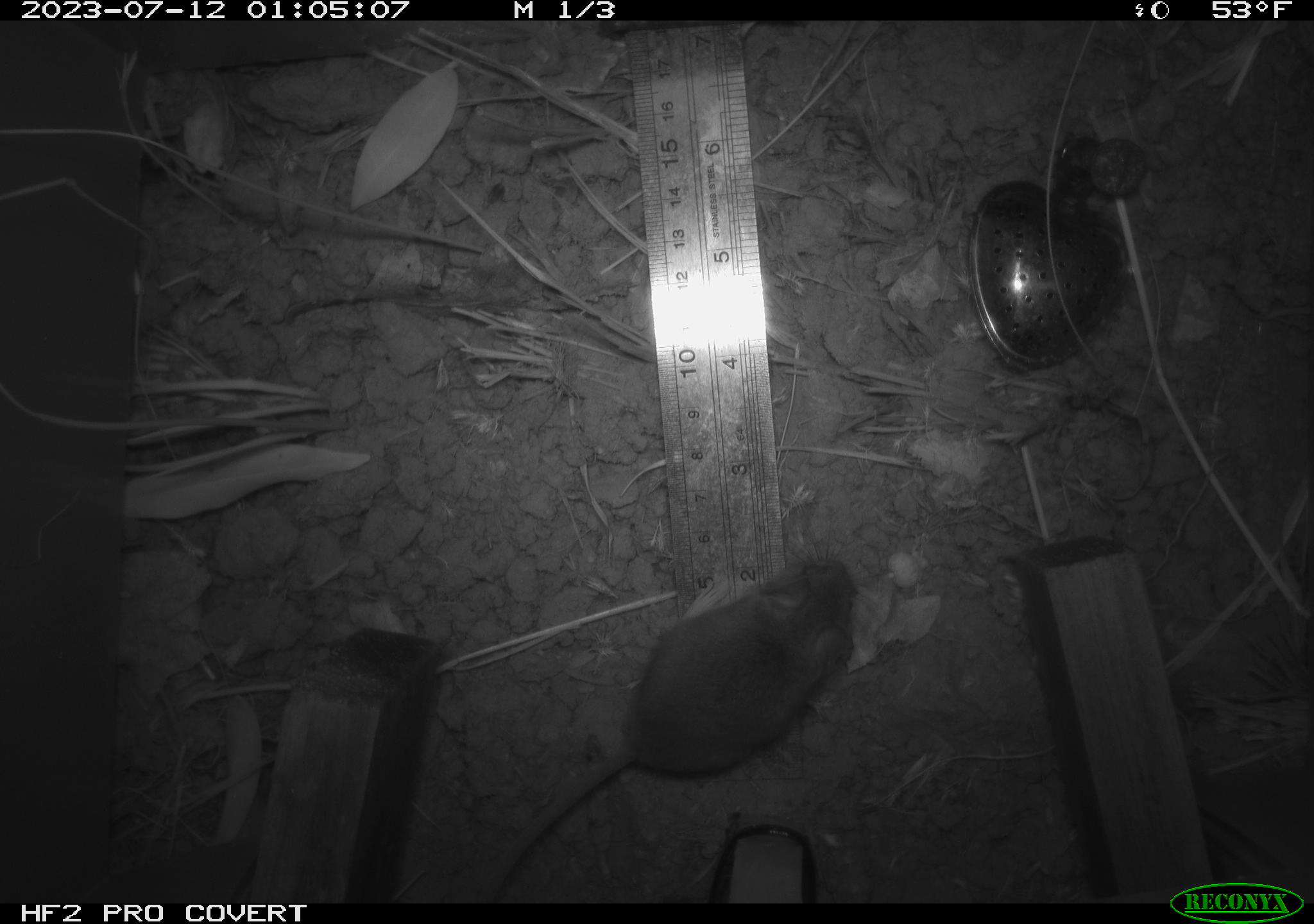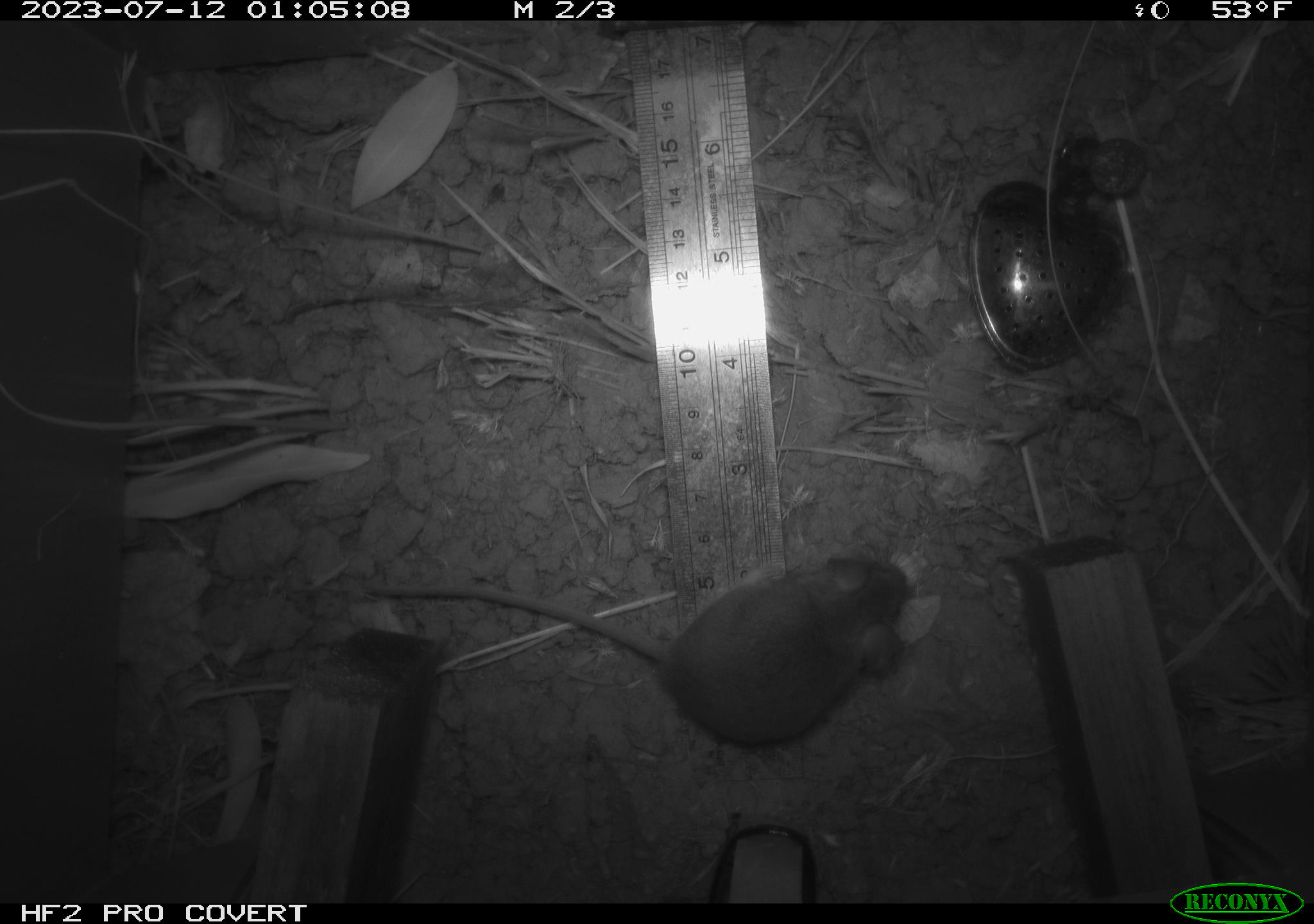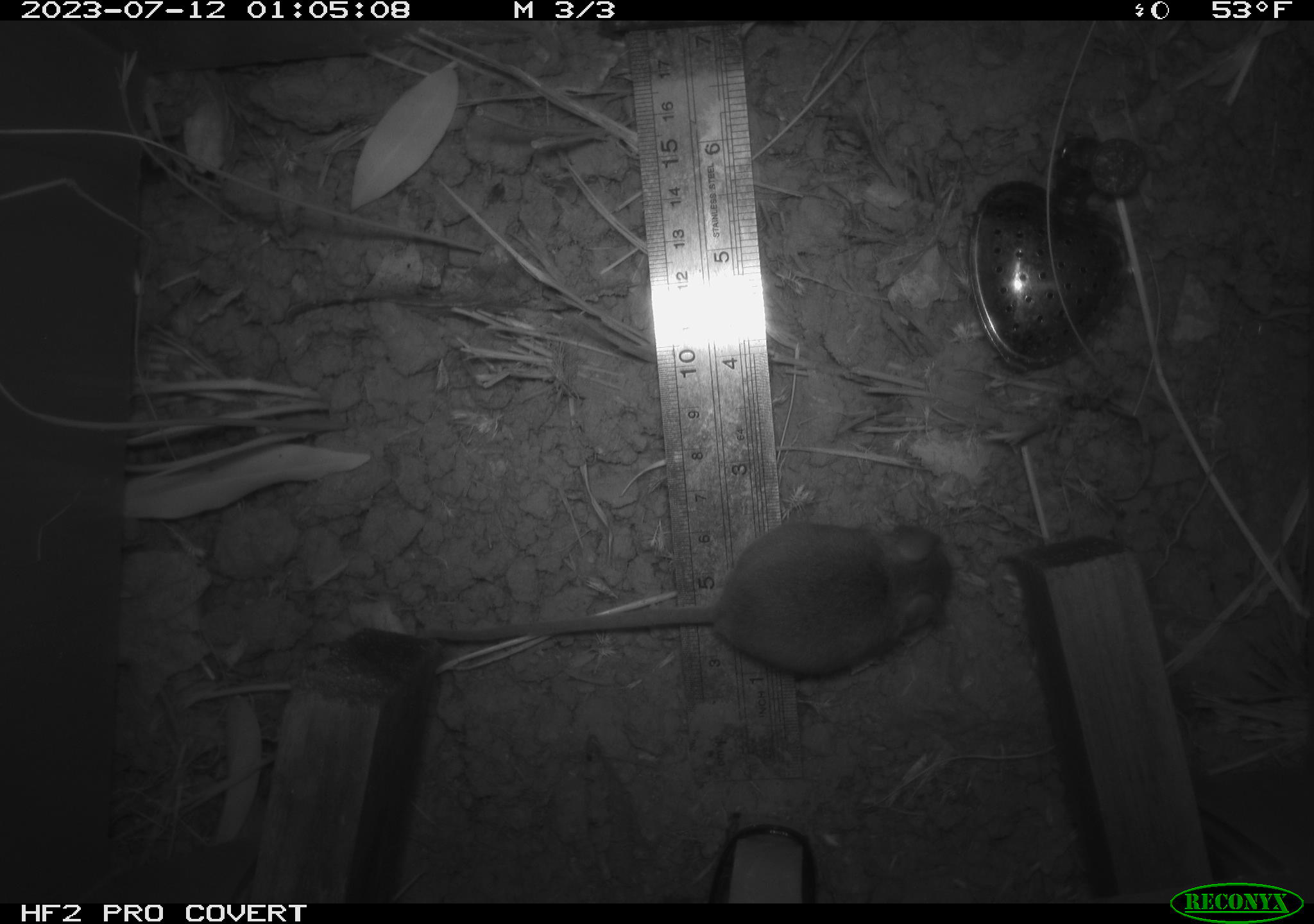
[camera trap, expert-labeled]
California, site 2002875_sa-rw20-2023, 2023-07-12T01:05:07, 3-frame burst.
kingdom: Animalia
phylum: Chordata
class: Mammalia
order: Rodentia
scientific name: Rodentia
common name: mouse species